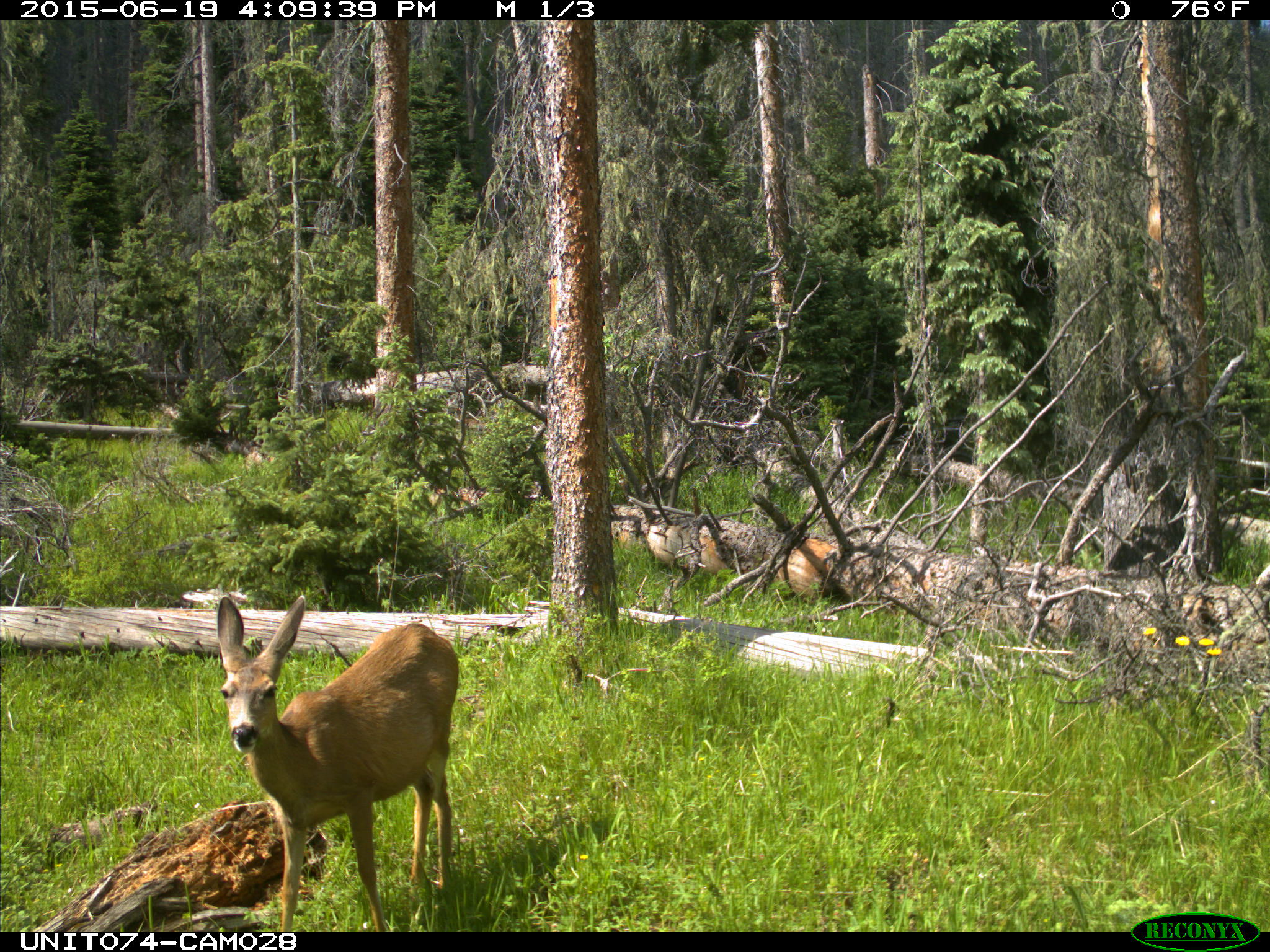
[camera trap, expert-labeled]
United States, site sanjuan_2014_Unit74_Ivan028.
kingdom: Animalia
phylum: Chordata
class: Mammalia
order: Artiodactyla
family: Cervidae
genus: Odocoileus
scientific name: Odocoileus hemionus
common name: mule deer